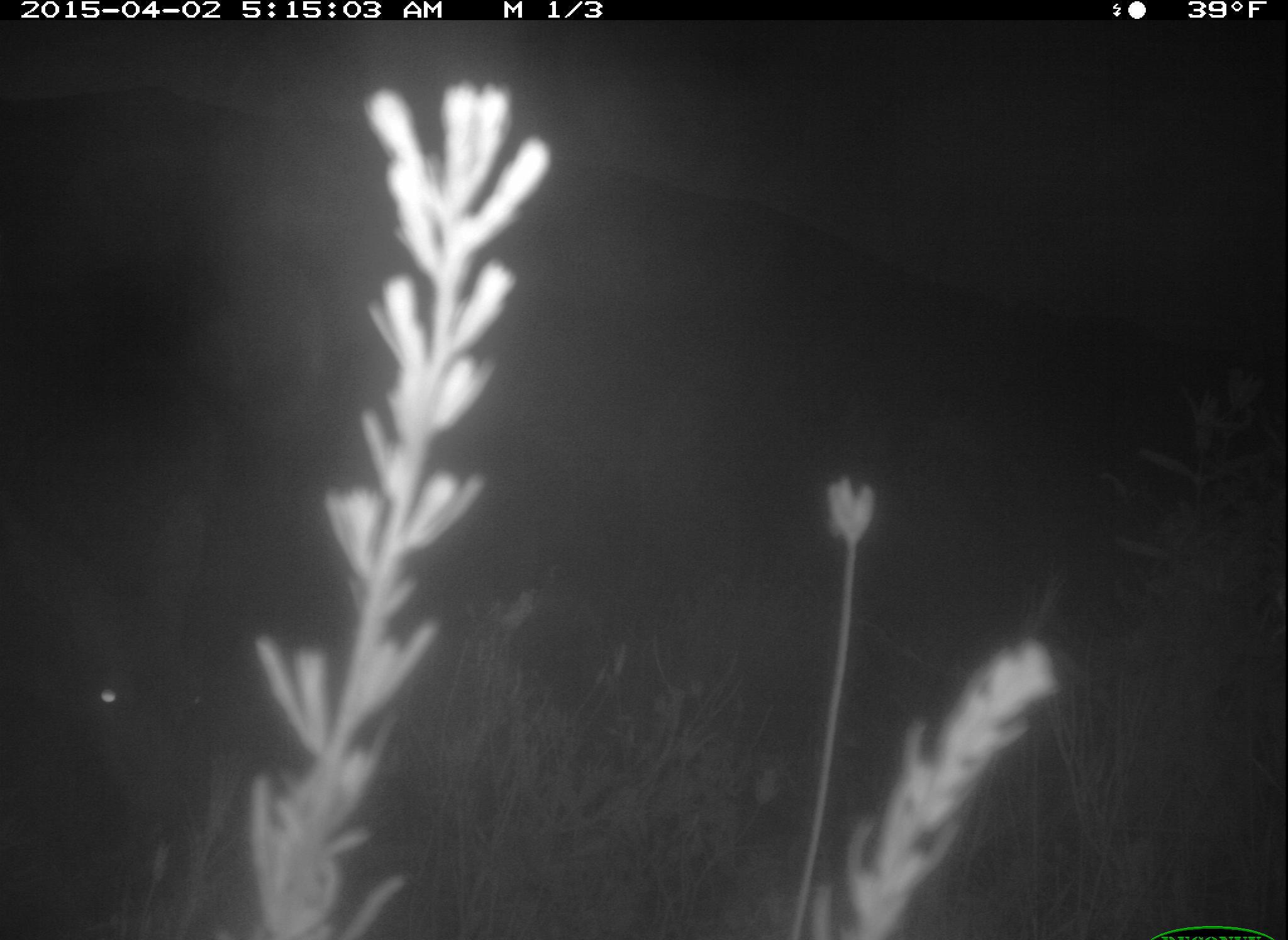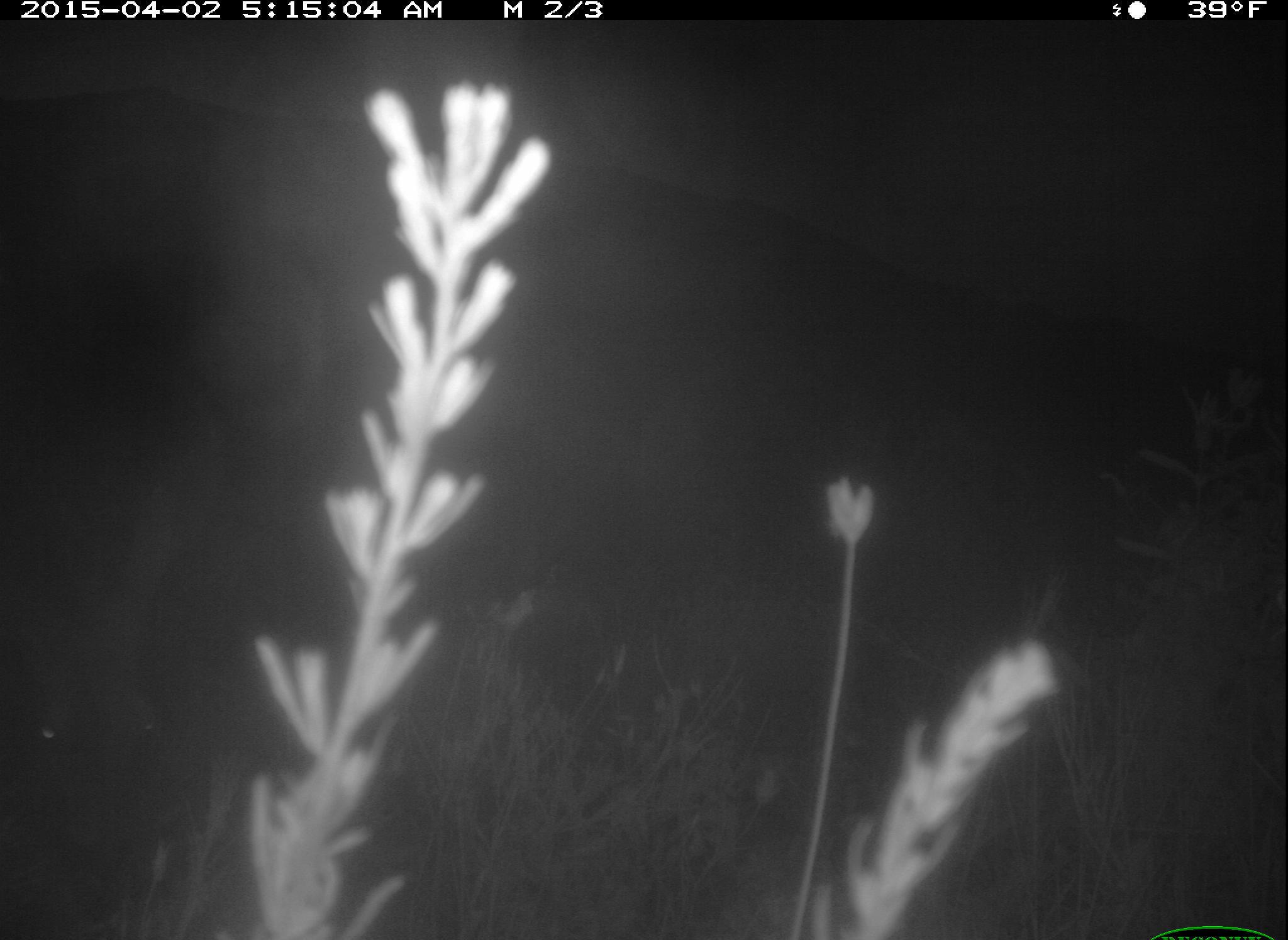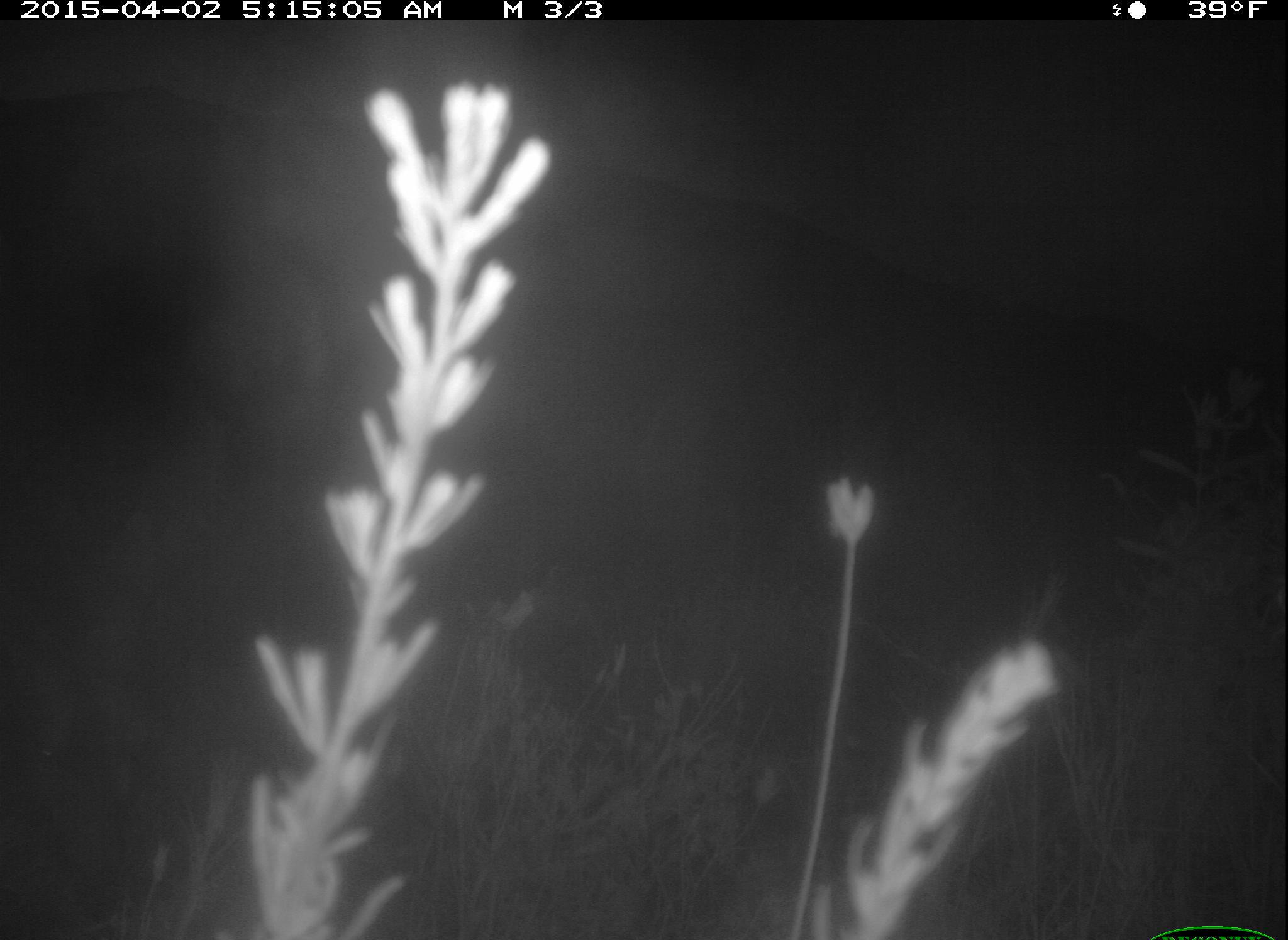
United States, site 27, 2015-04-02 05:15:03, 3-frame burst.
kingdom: Animalia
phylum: Chordata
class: Mammalia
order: Artiodactyla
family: Cervidae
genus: Odocoileus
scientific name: Odocoileus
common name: deer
Deer (Odocoileus).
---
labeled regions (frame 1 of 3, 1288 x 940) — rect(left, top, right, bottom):
deer: rect(0, 489, 211, 841)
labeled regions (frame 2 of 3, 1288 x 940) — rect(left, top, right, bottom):
deer: rect(0, 485, 203, 845)